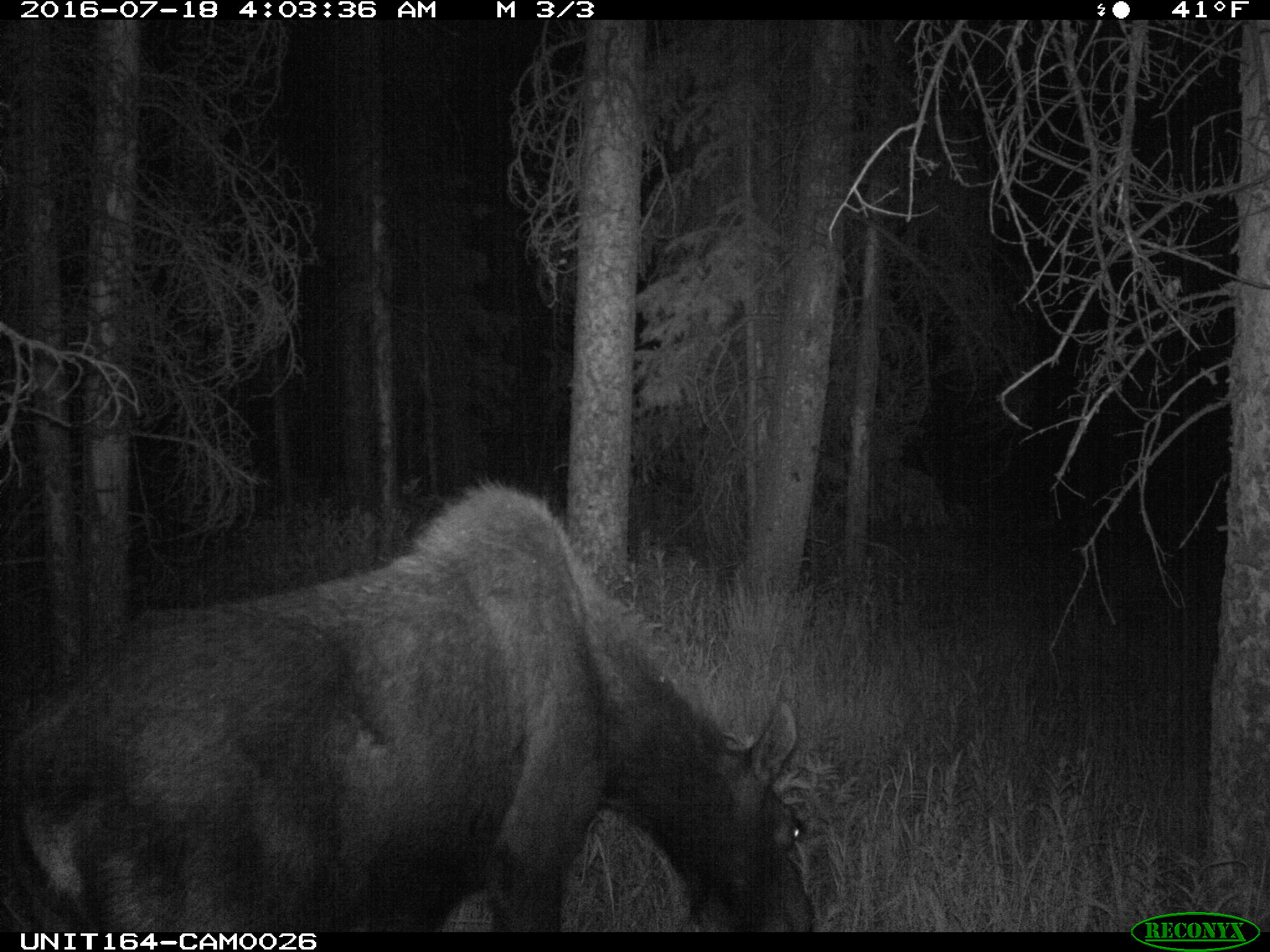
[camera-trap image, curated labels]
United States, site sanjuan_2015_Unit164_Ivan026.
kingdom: Animalia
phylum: Chordata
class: Mammalia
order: Artiodactyla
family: Cervidae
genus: Alces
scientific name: Alces alces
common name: moose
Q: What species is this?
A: Alces alces (moose).